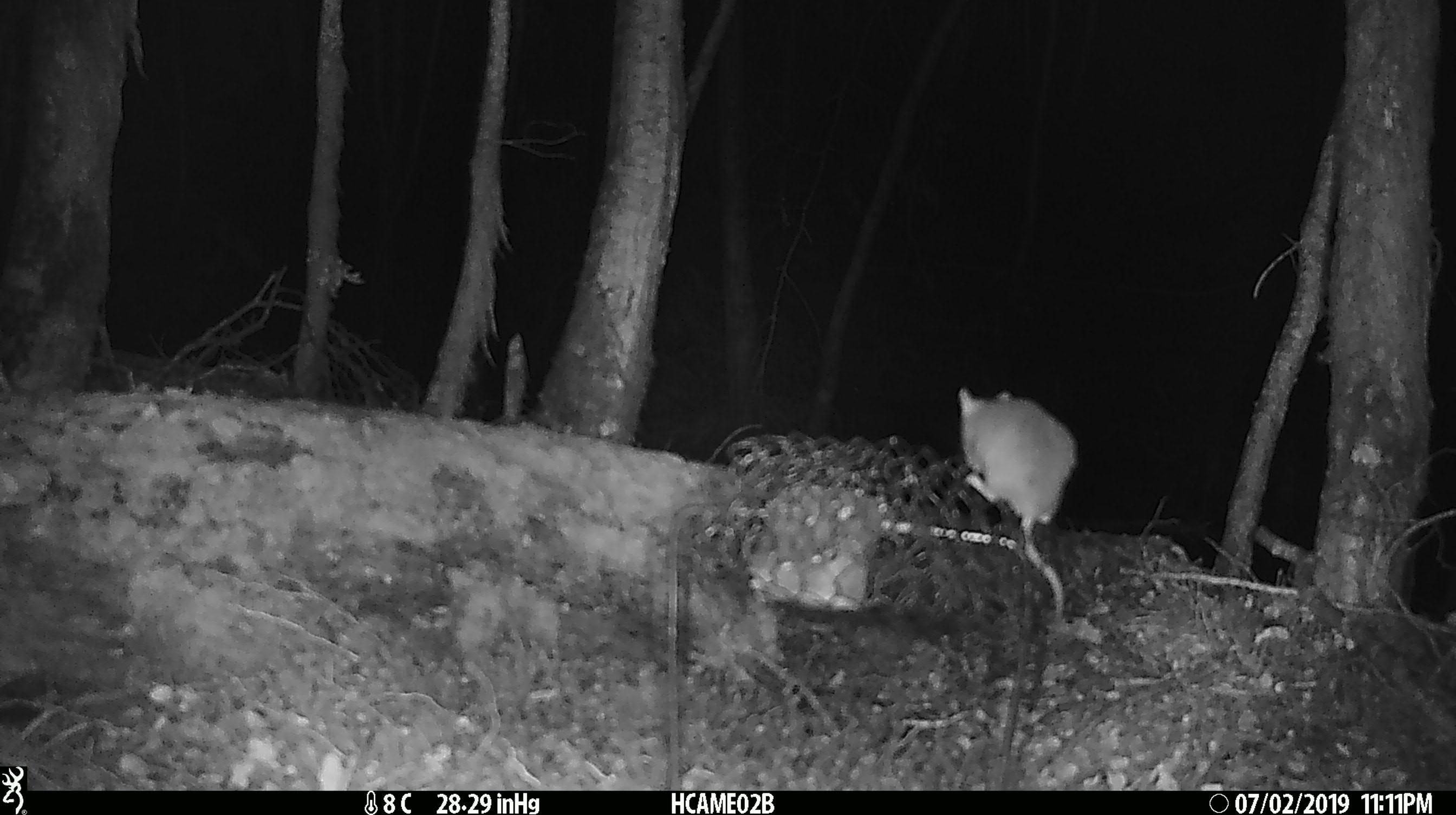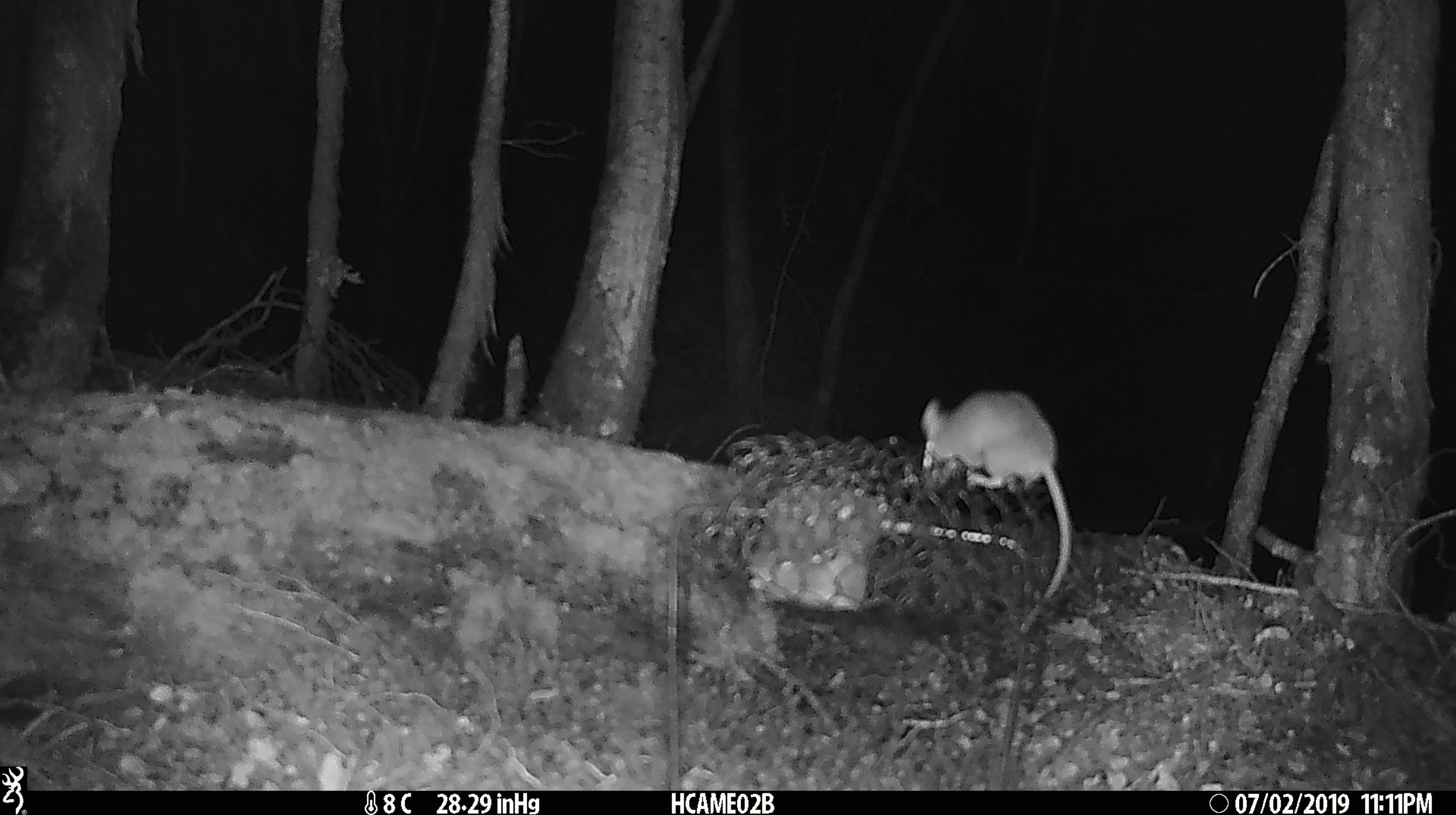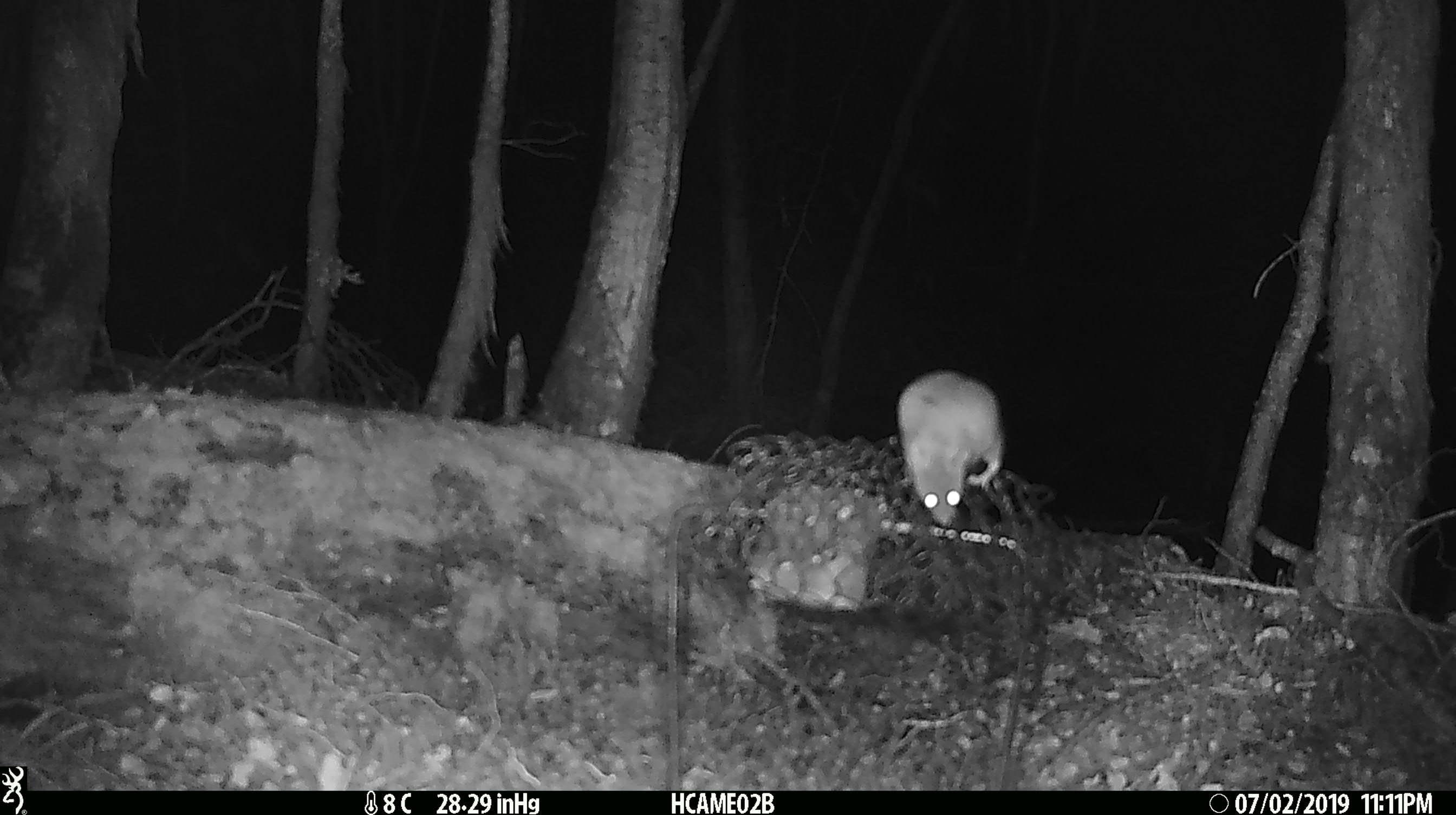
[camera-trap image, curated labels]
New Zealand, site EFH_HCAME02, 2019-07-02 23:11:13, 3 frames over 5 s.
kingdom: Animalia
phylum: Chordata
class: Mammalia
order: Rodentia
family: Muridae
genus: Mus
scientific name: Mus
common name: mouse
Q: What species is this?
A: Mouse (Mus).